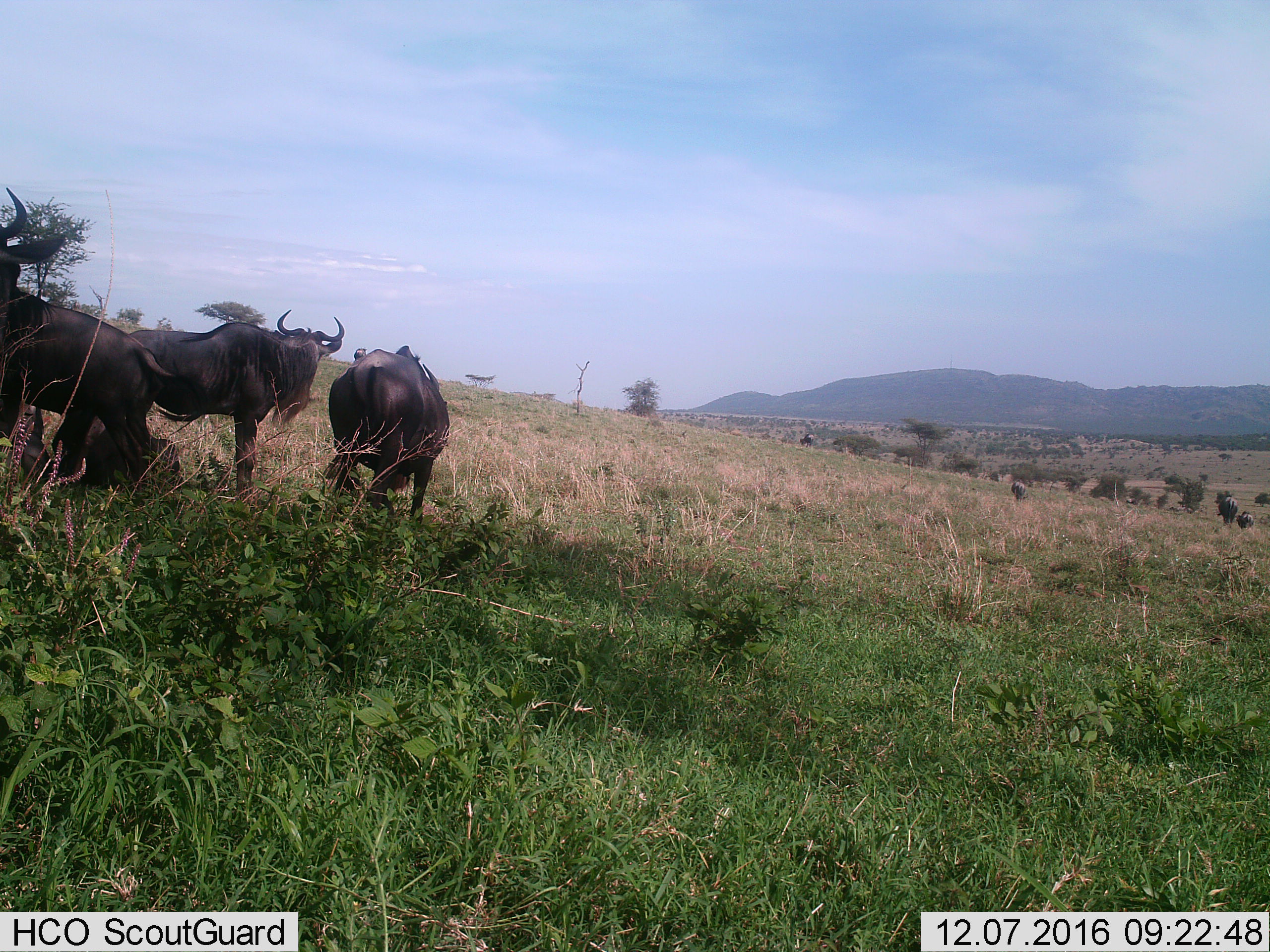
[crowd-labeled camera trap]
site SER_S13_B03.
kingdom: Animalia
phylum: Chordata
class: Mammalia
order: Artiodactyla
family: Bovidae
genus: Connochaetes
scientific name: Connochaetes taurinus taurinus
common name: blue wildebeest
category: wildebeestblue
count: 7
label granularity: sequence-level